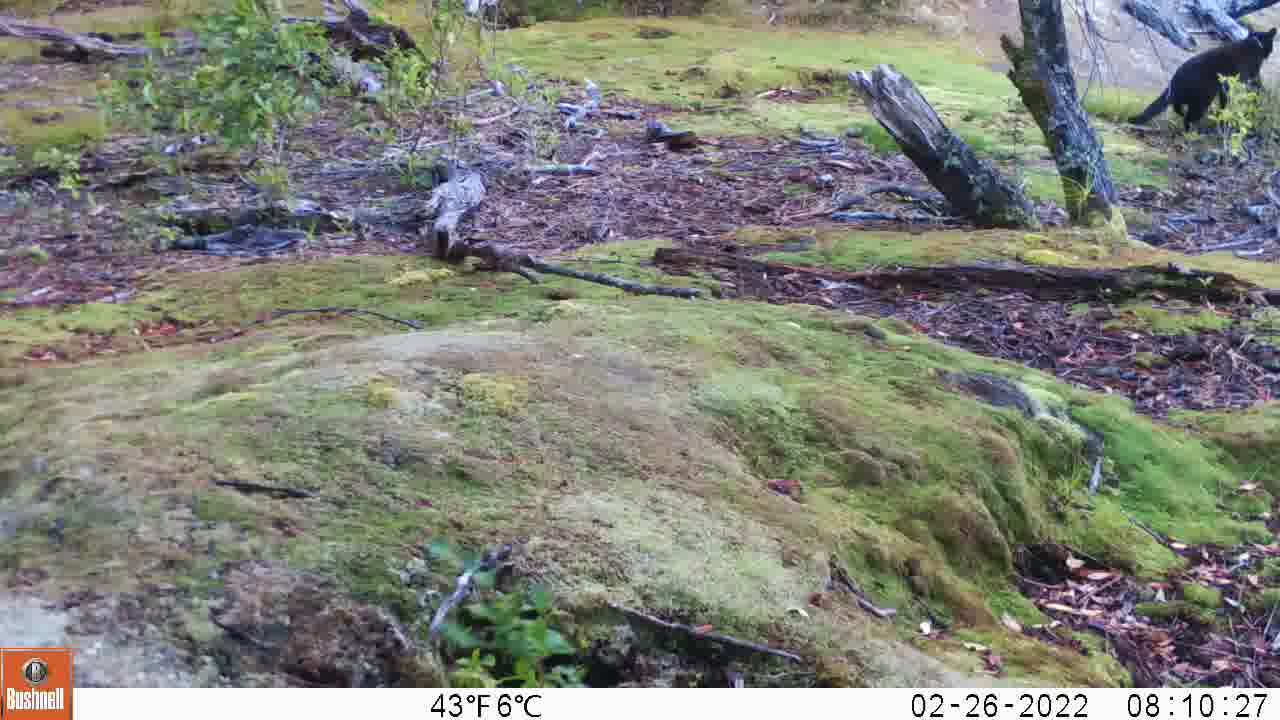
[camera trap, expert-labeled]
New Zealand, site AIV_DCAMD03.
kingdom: Animalia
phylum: Chordata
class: Mammalia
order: Carnivora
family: Felidae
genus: Felis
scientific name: Felis catus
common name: domestic cat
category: cat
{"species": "cat (domestic cat) (Felis catus)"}